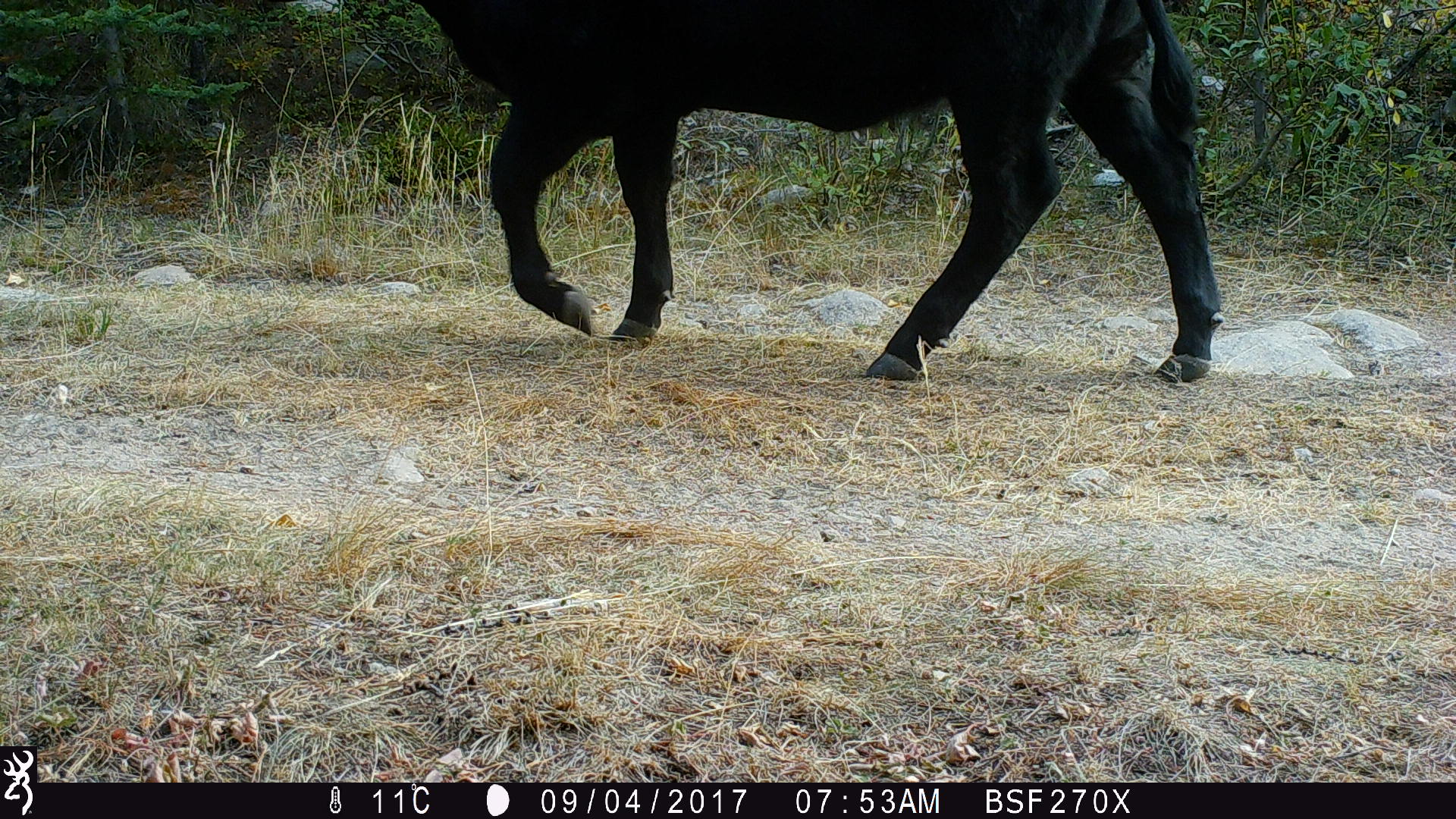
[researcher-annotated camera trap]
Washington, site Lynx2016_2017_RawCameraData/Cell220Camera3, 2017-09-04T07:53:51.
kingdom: Animalia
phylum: Chordata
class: Mammalia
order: Artiodactyla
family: Bovidae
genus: Bos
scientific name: Bos taurus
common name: domestic cattle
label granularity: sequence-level